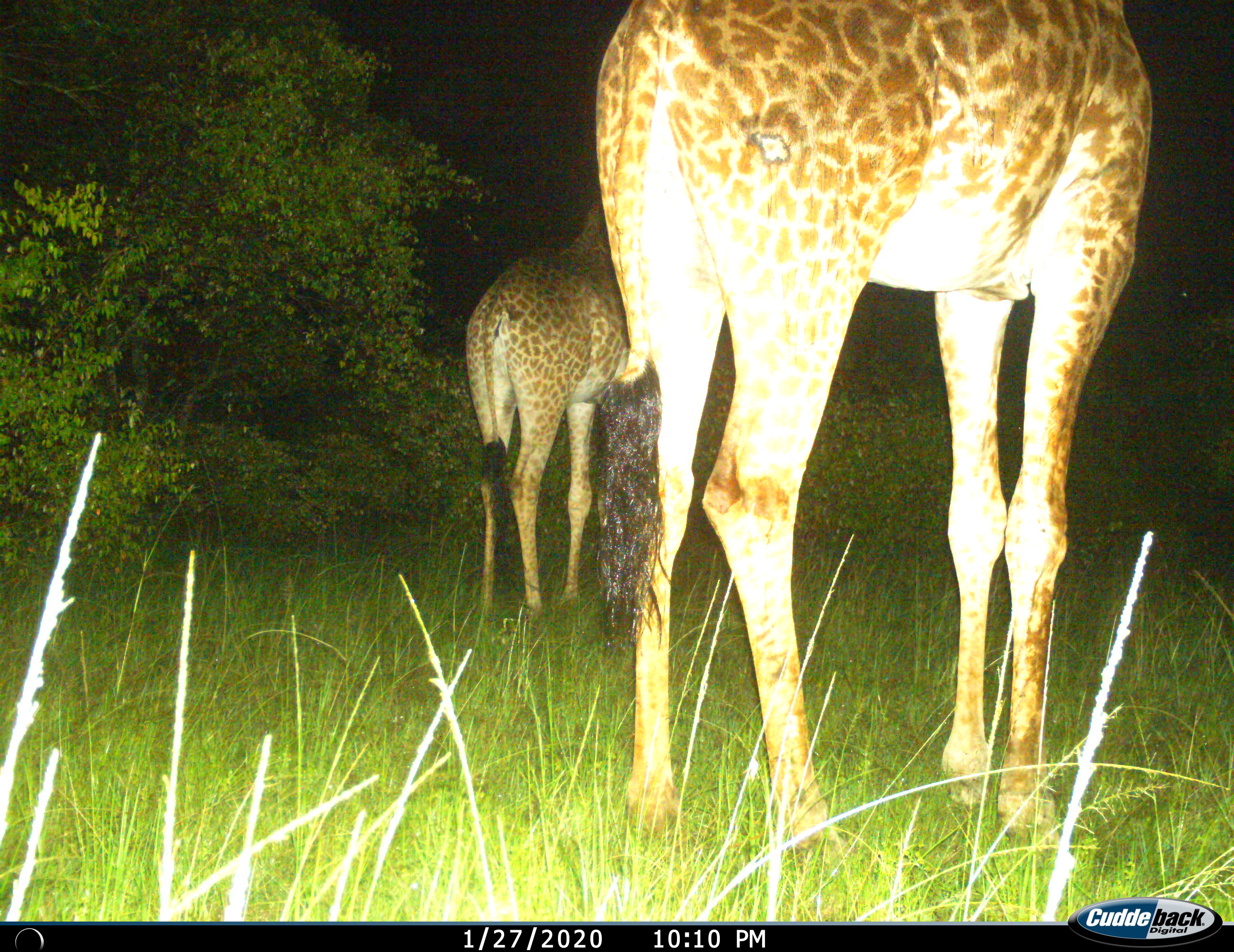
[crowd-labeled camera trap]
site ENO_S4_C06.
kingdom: Animalia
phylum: Chordata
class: Mammalia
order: Artiodactyla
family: Giraffidae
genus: Giraffa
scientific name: Giraffa camelopardalis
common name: giraffe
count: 2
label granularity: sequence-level